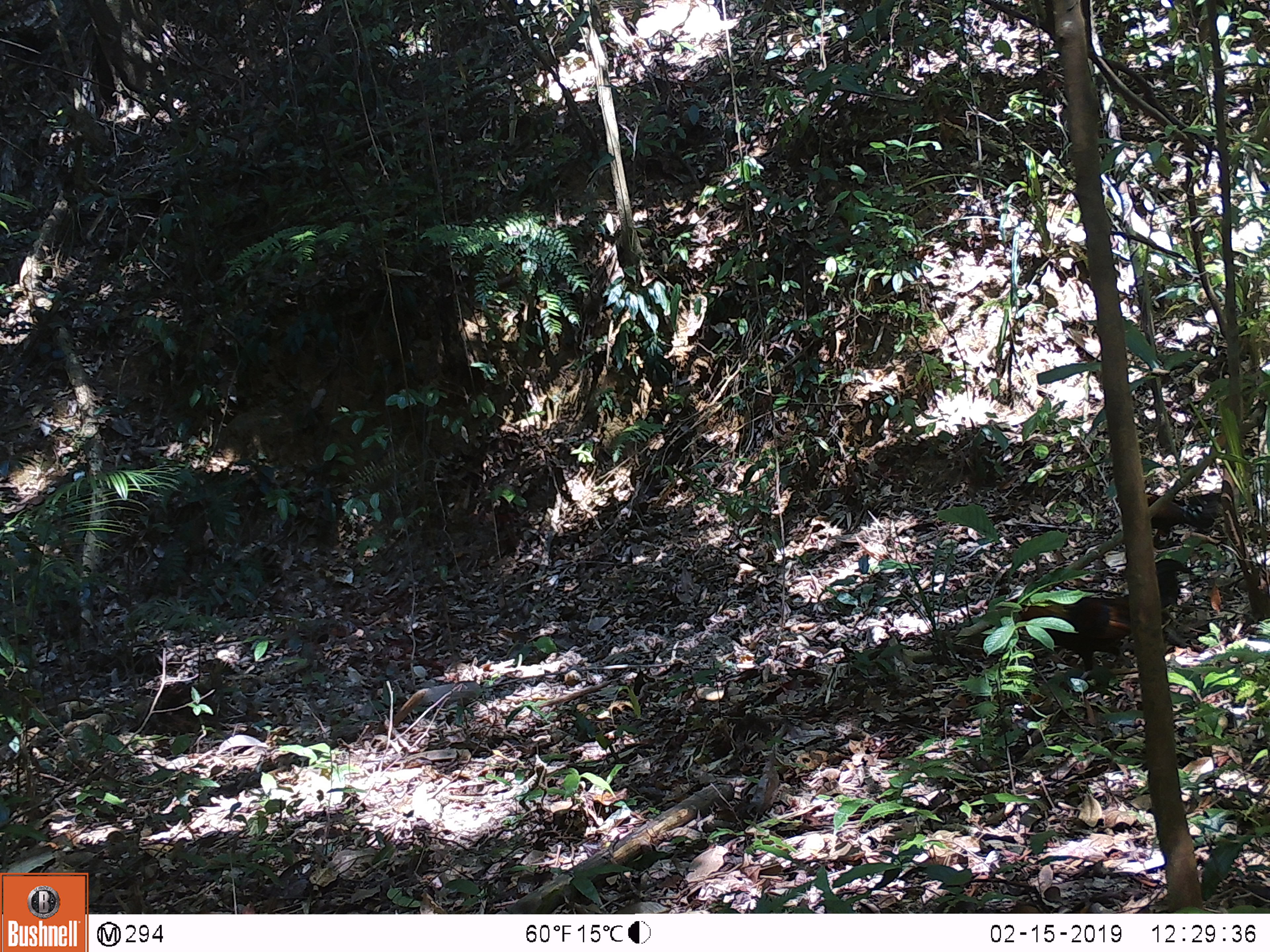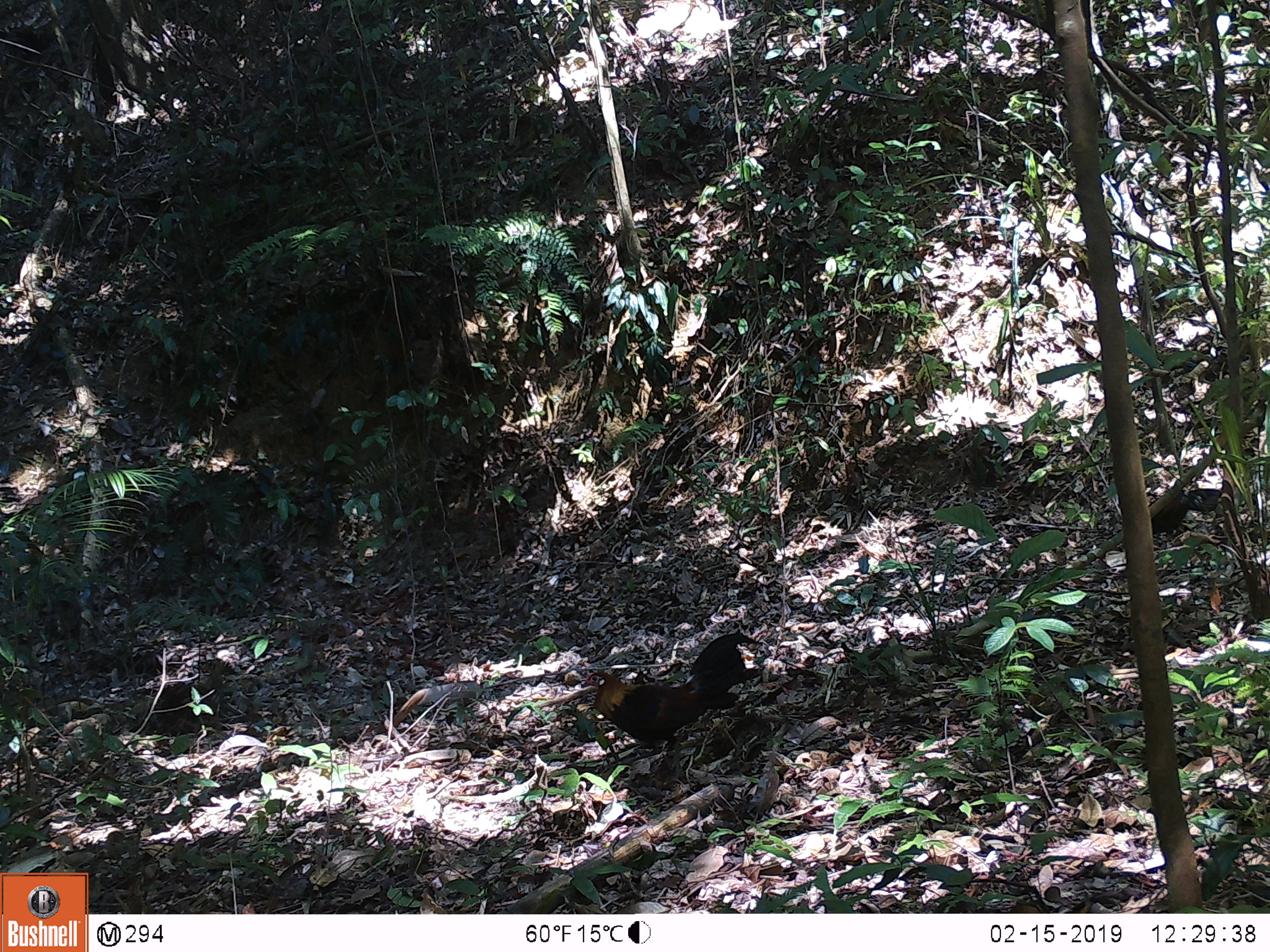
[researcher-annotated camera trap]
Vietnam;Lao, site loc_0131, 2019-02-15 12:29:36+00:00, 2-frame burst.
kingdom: Animalia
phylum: Chordata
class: Aves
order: Galliformes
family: Phasianidae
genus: Gallus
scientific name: Gallus gallus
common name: red junglefowl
Red junglefowl (Gallus gallus). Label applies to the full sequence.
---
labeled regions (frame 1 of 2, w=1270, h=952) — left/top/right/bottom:
red junglefowl: 1013/558/1195/678; 1145/492/1215/541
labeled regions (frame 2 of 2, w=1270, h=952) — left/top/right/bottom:
red junglefowl: 580/632/757/778; 1147/487/1222/536